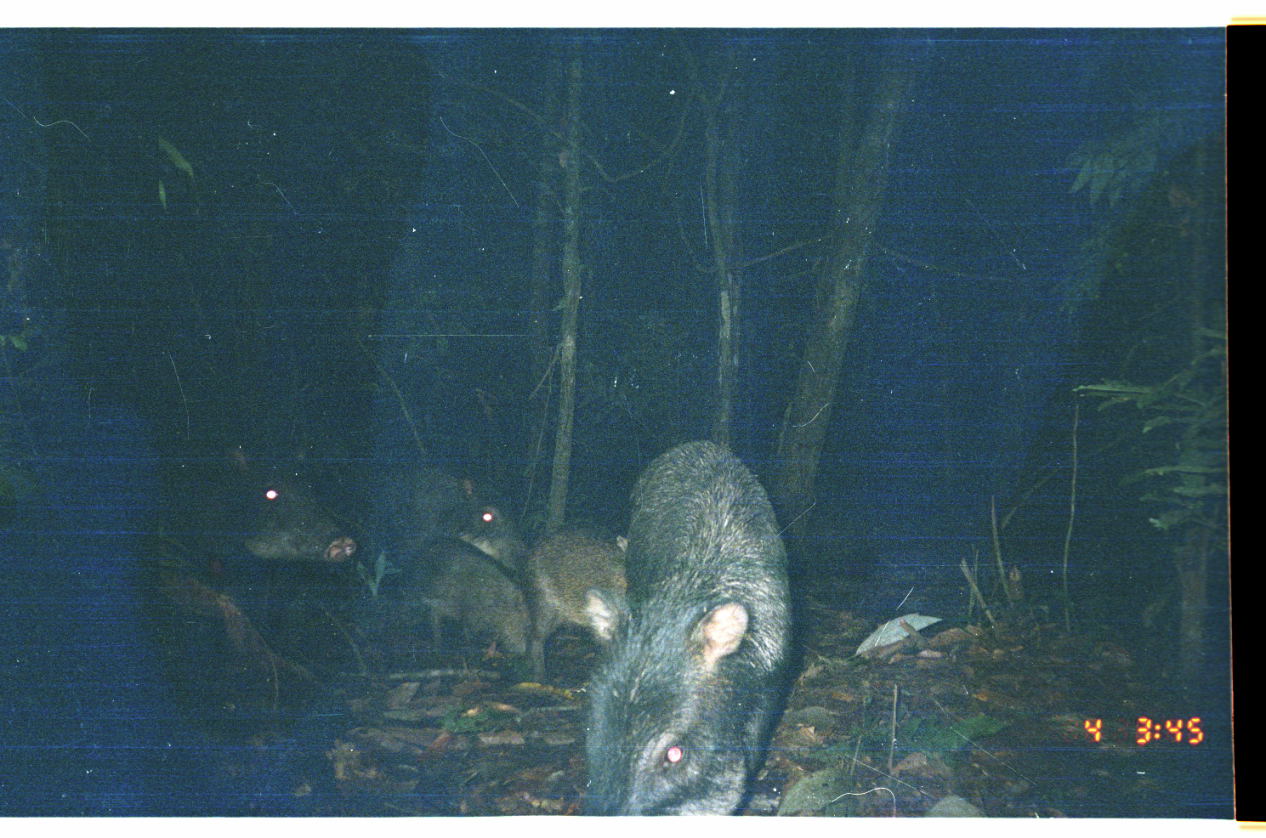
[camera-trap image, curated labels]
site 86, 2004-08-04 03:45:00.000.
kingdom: Animalia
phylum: Chordata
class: Mammalia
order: Artiodactyla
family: Tayassuidae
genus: Tayassu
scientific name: Tayassu pecari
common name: white-lipped peccary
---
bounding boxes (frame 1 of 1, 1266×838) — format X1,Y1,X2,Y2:
tayassu pecari: 577,438,797,815; 149,442,366,650; 368,467,522,599; 399,539,532,664; 529,525,632,679